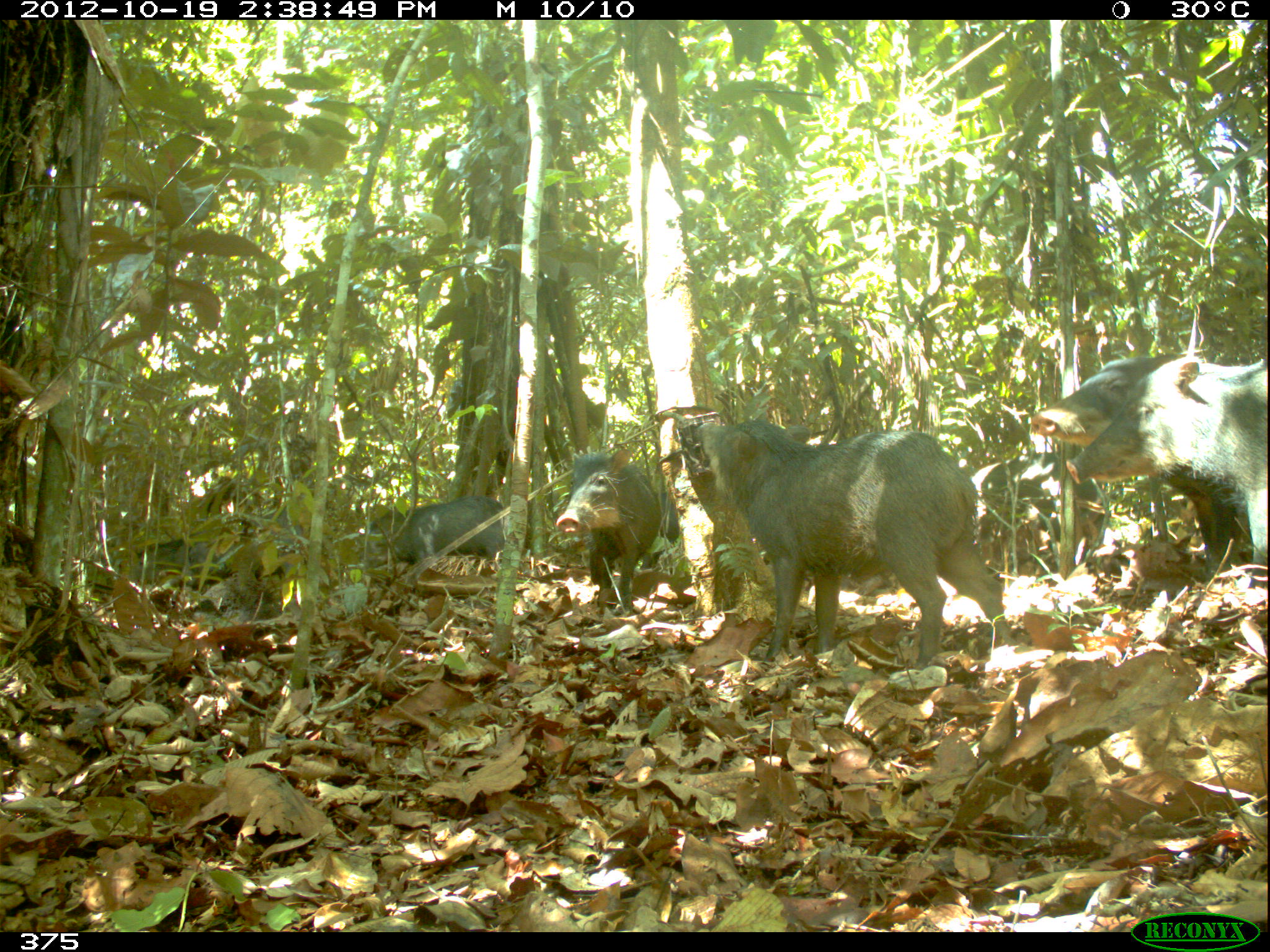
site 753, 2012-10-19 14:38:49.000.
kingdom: Animalia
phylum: Chordata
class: Mammalia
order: Artiodactyla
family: Tayassuidae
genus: Tayassu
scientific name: Tayassu pecari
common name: white-lipped peccary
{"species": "Tayassu pecari (white-lipped peccary)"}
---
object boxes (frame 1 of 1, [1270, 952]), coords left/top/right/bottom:
tayassu pecari: 693/416/1011/670; 1065/355/1265/591; 1028/353/1213/562; 553/446/664/614; 969/454/1110/569; 360/493/505/573; 136/522/298/584; 636/478/680/575